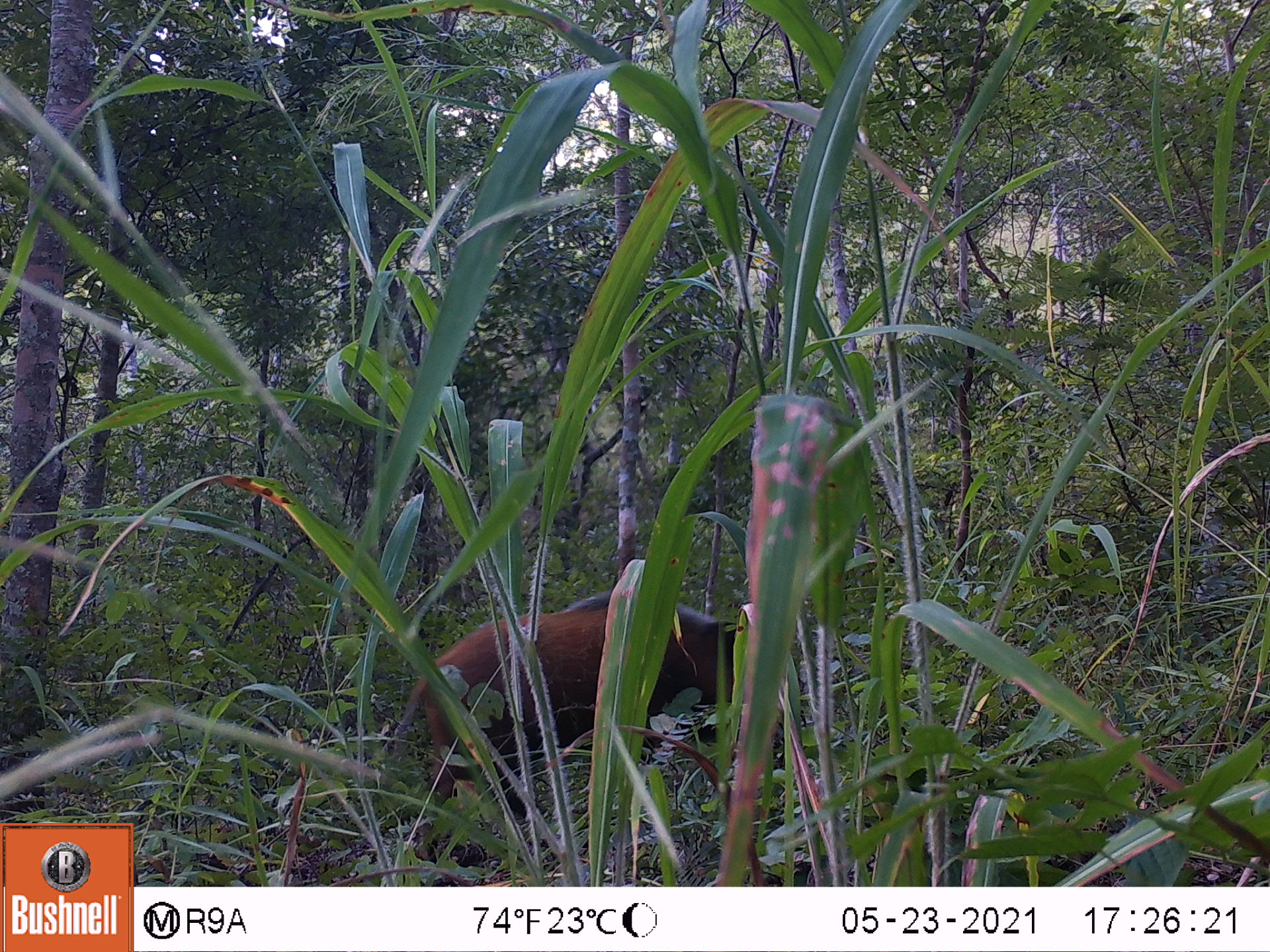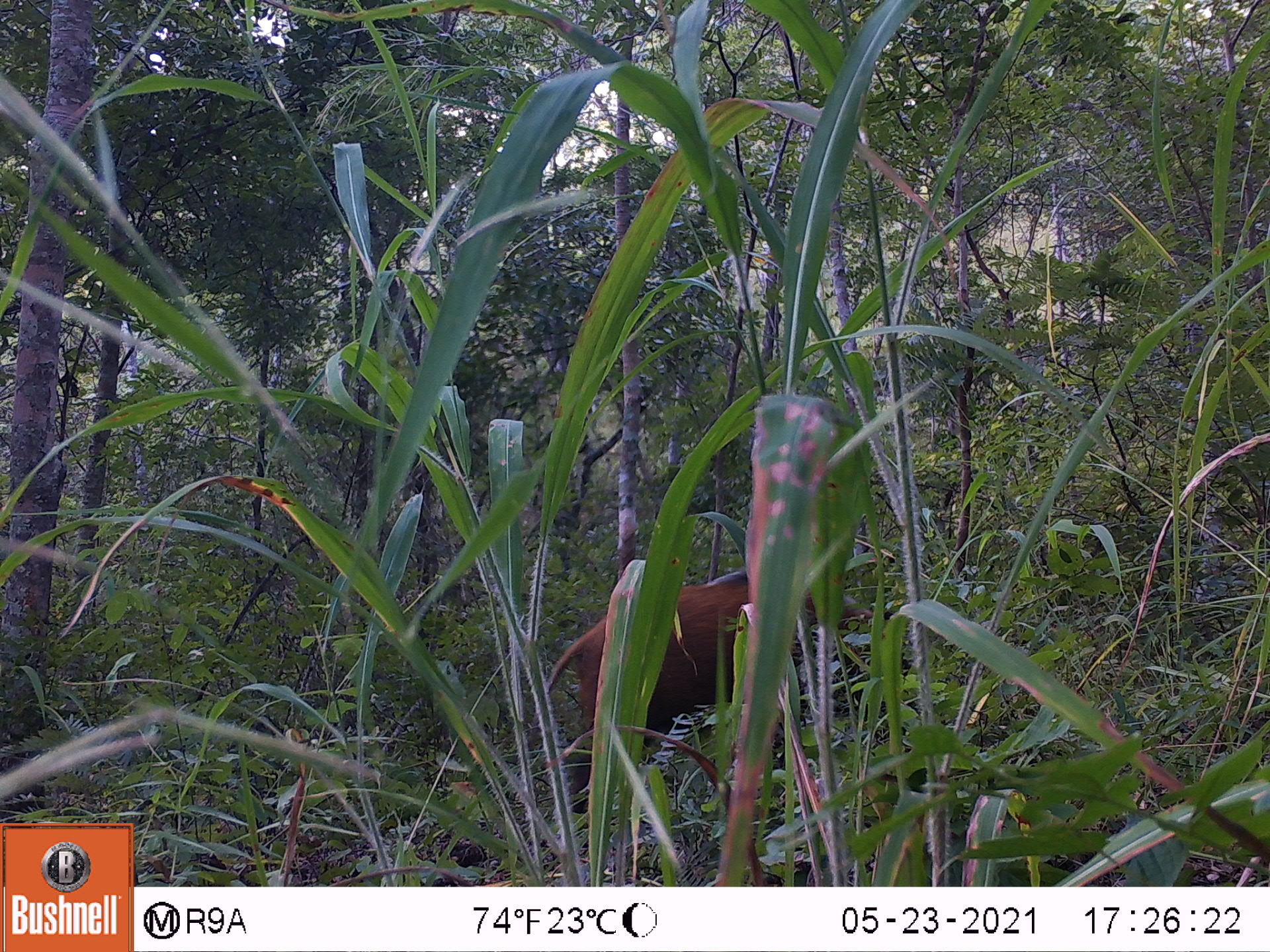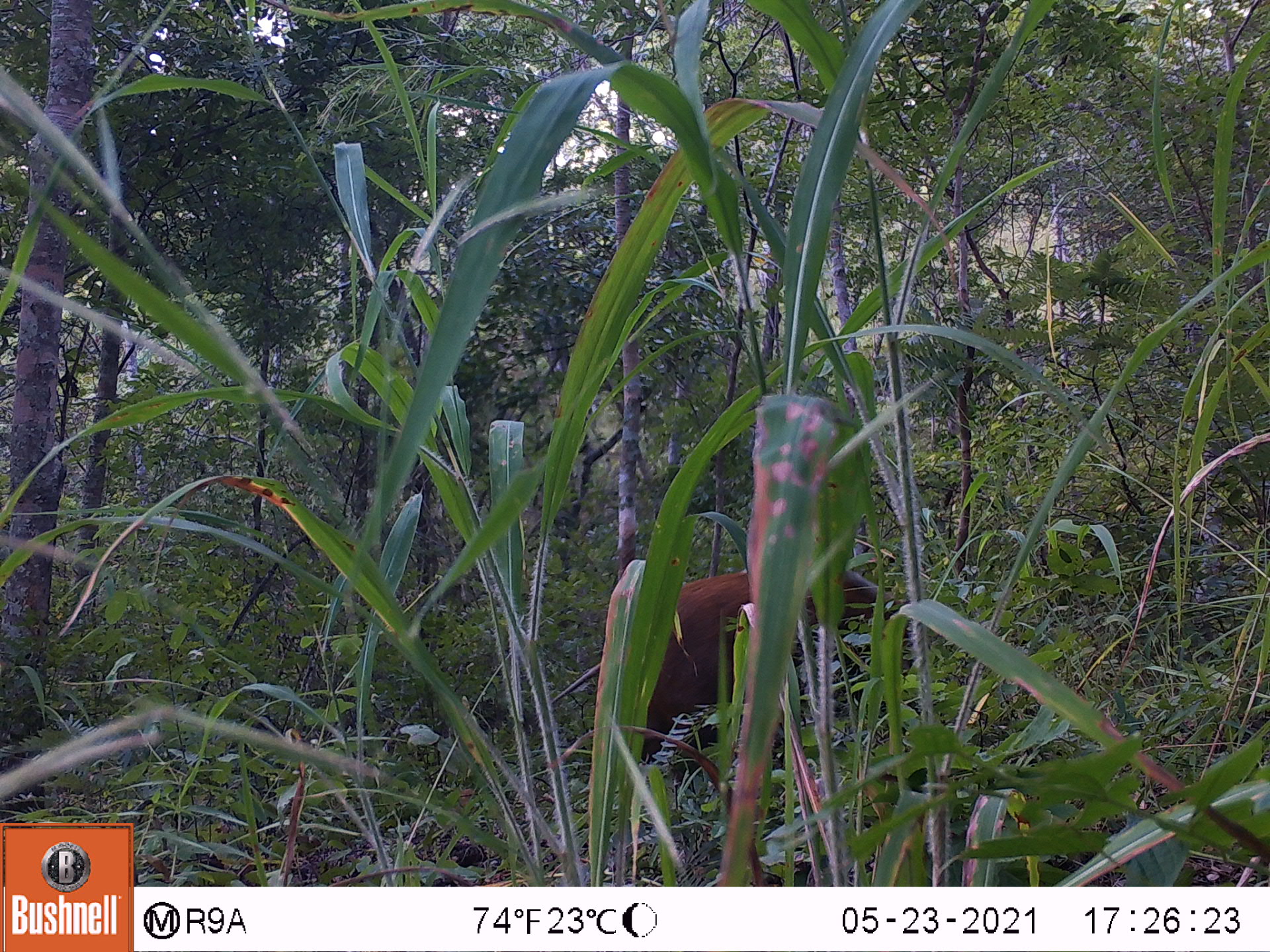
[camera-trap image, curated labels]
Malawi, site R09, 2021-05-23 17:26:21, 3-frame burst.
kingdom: Animalia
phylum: Chordata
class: Mammalia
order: Artiodactyla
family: Suidae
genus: Potamochoerus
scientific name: Potamochoerus larvatus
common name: bushpig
Bushpig (Potamochoerus larvatus), count 1.